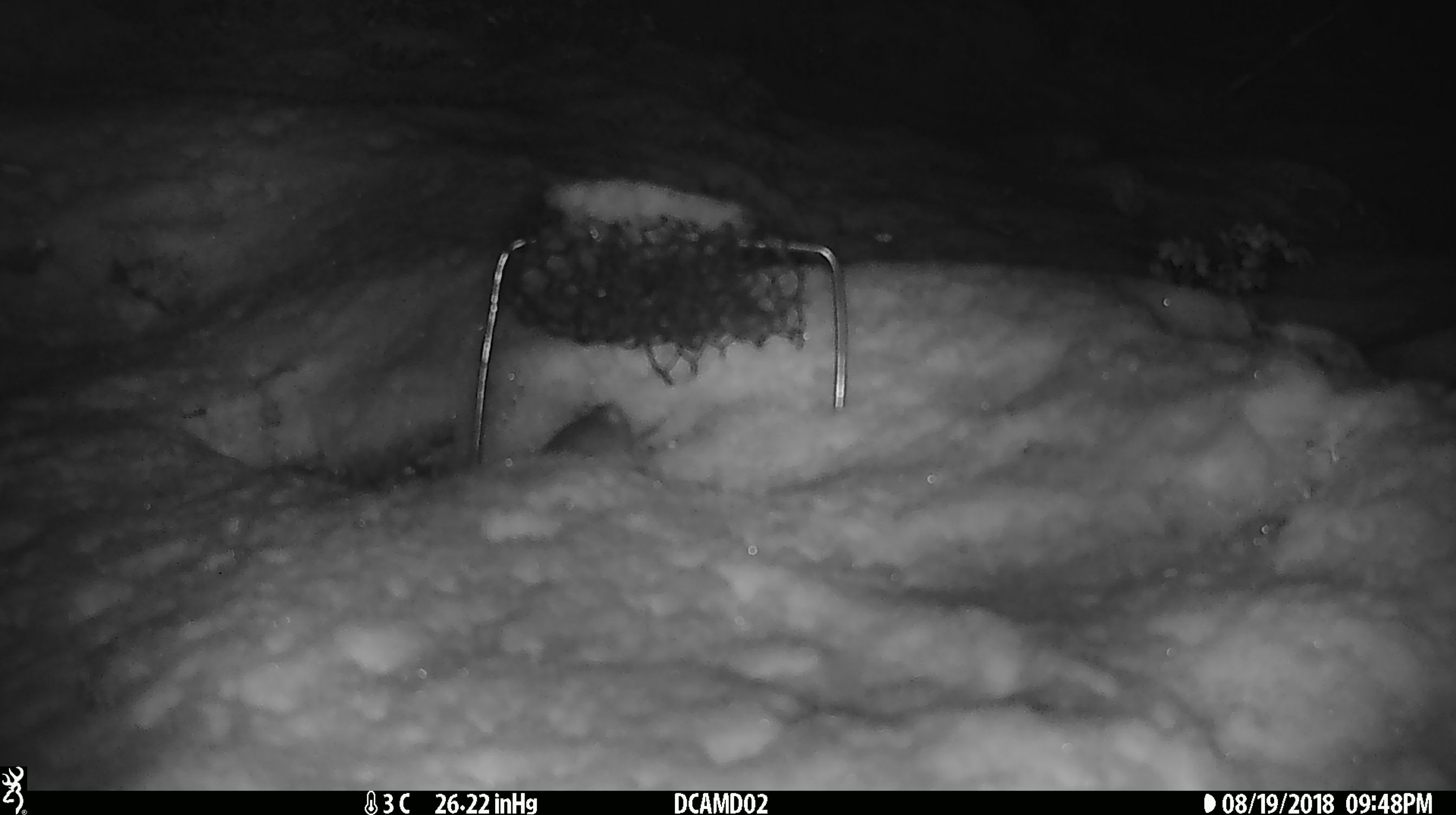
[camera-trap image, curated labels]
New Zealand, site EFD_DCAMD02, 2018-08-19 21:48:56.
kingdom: Animalia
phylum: Chordata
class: Mammalia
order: Rodentia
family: Muridae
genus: Mus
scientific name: Mus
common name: mouse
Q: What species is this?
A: Mouse (Mus).